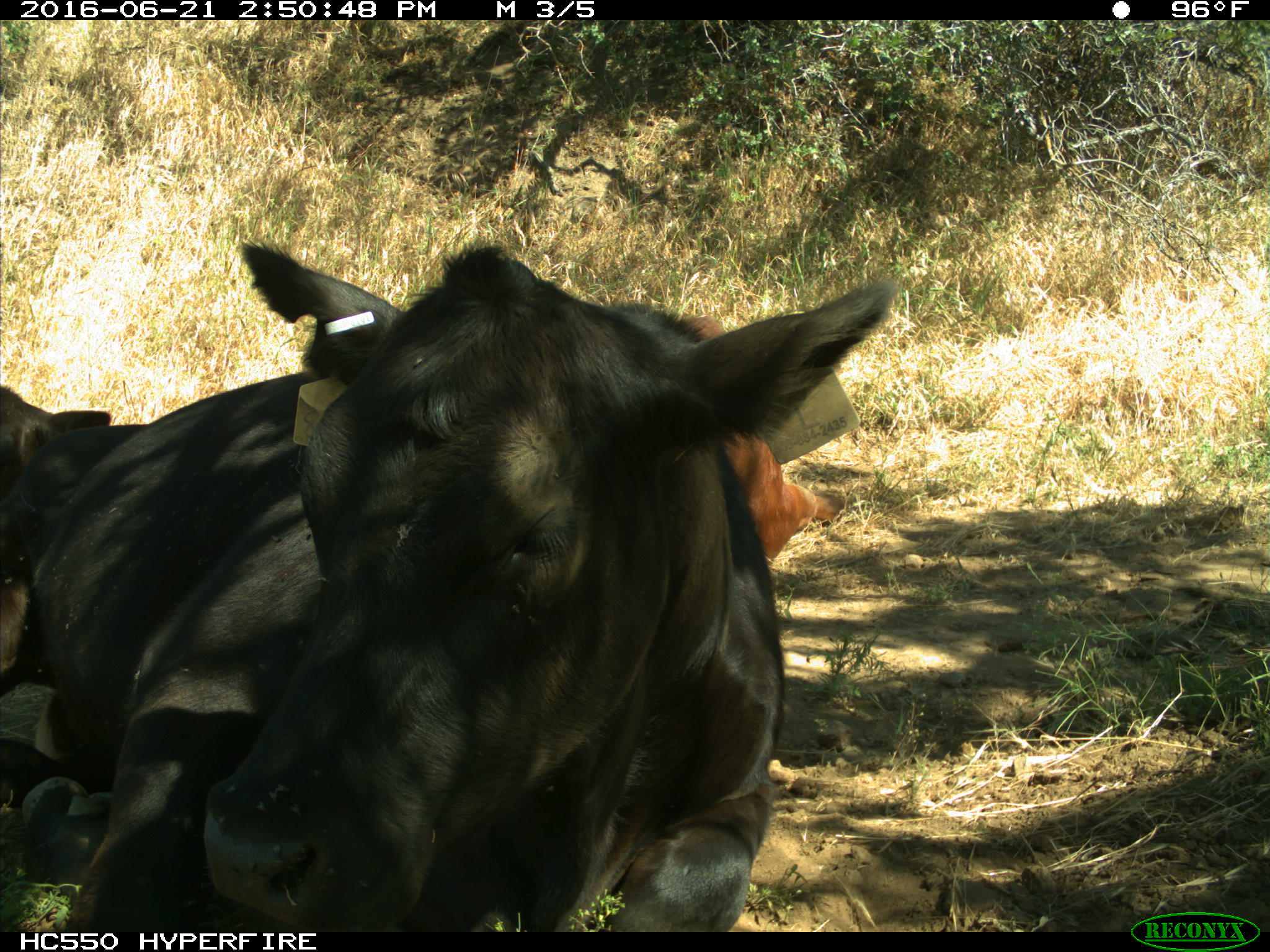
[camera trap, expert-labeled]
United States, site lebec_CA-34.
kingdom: Animalia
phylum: Chordata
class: Mammalia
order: Artiodactyla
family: Bovidae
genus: Bos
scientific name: Bos taurus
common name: domestic cow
Bos taurus (domestic cow).